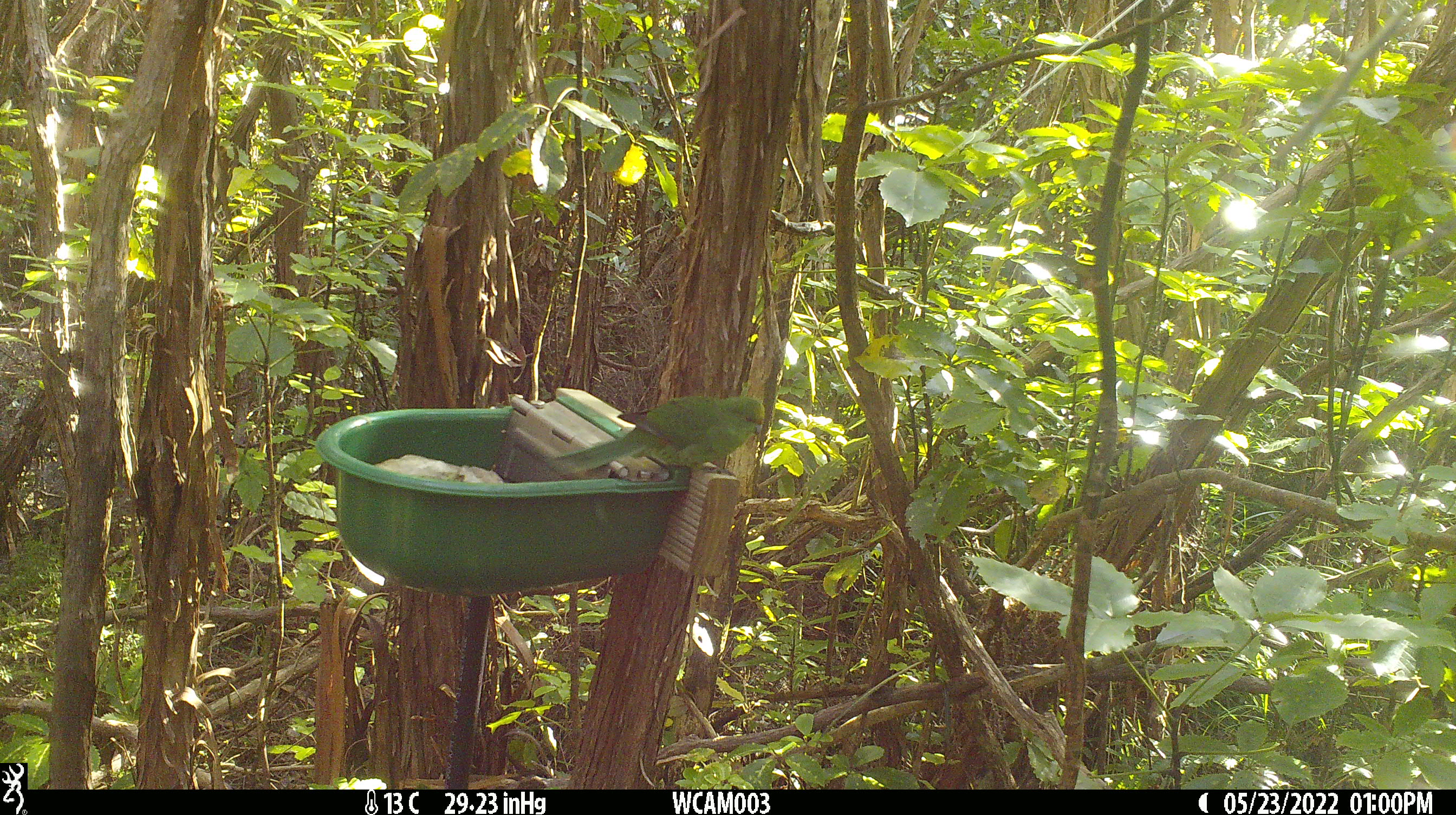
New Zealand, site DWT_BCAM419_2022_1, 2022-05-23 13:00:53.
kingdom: Animalia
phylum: Chordata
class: Aves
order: Psittaciformes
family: Psittaculidae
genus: Cyanoramphus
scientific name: Cyanoramphus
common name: parakeet